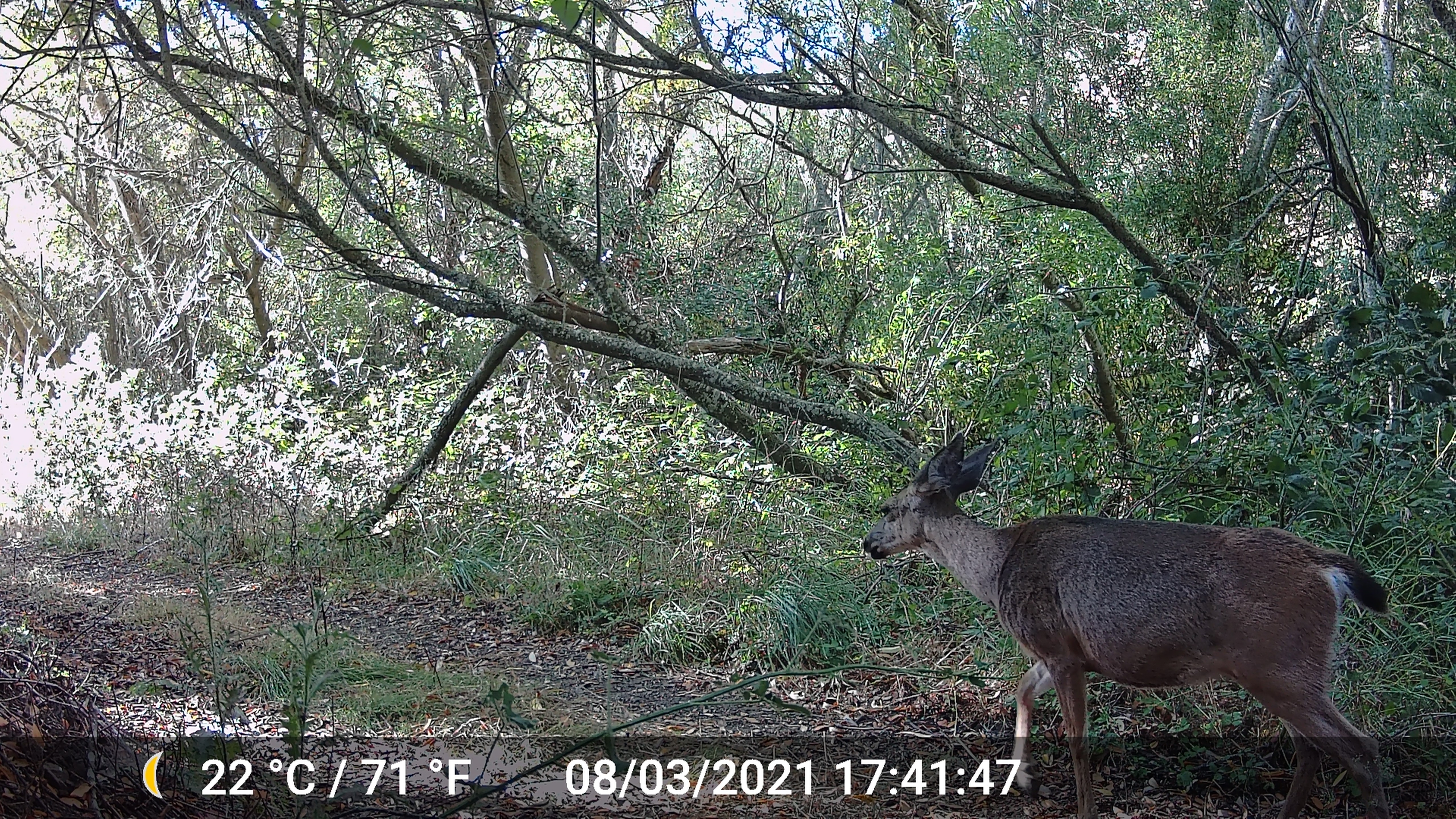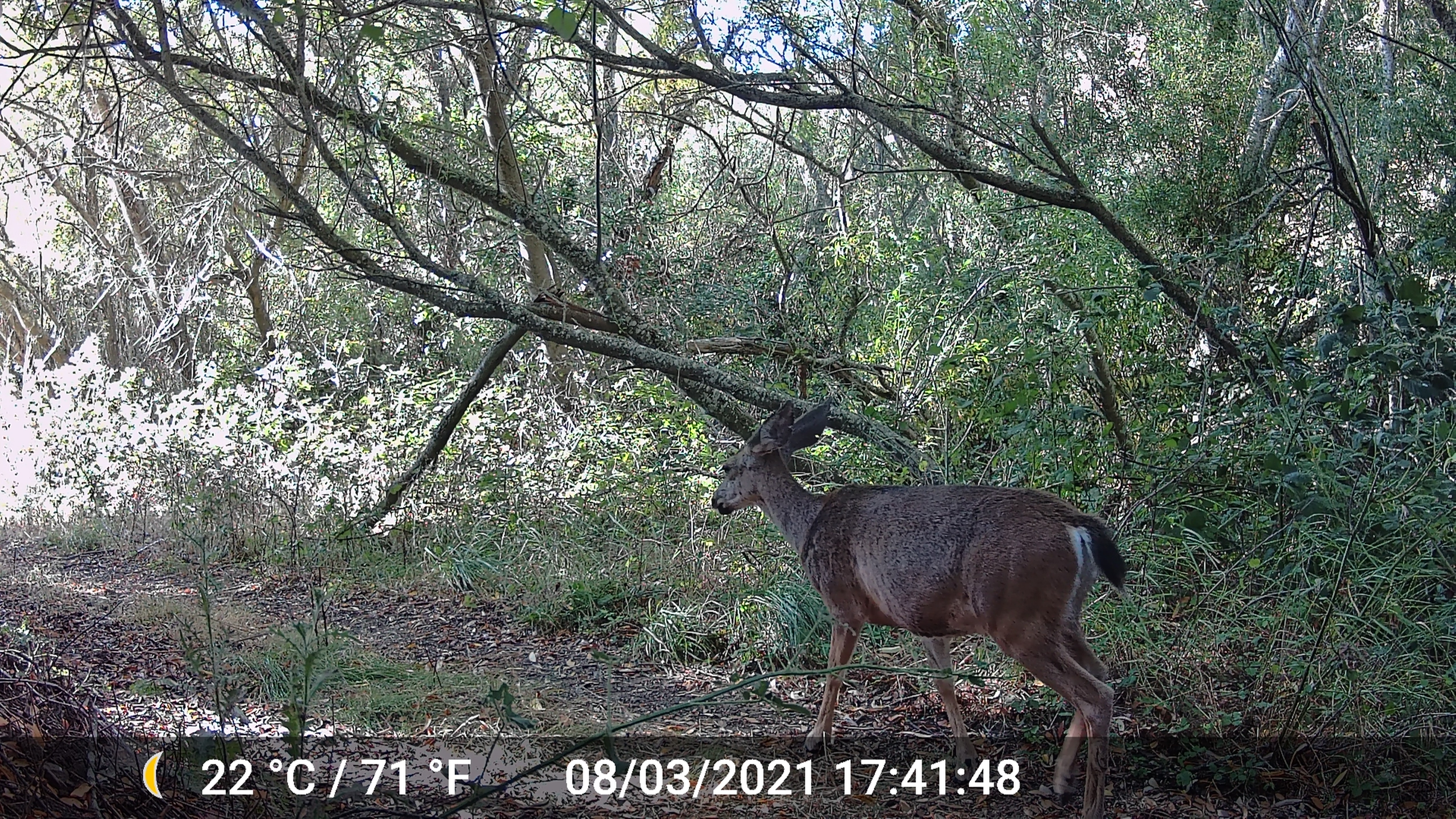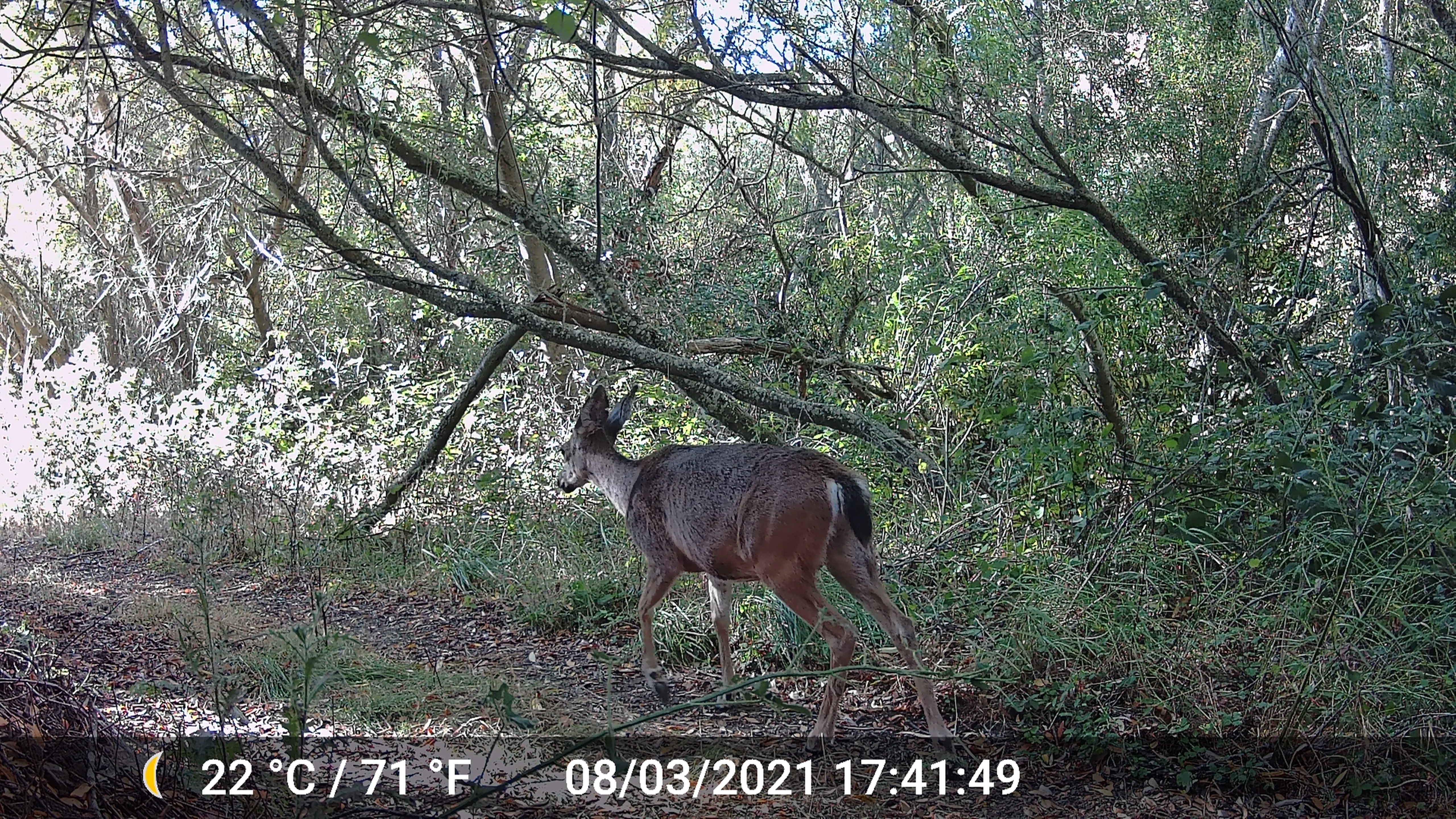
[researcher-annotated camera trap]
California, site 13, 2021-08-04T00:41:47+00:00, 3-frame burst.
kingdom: Animalia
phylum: Chordata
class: Mammalia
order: Artiodactyla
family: Cervidae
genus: Odocoileus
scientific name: Odocoileus hemionus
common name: mule deer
Mule deer (Odocoileus hemionus).